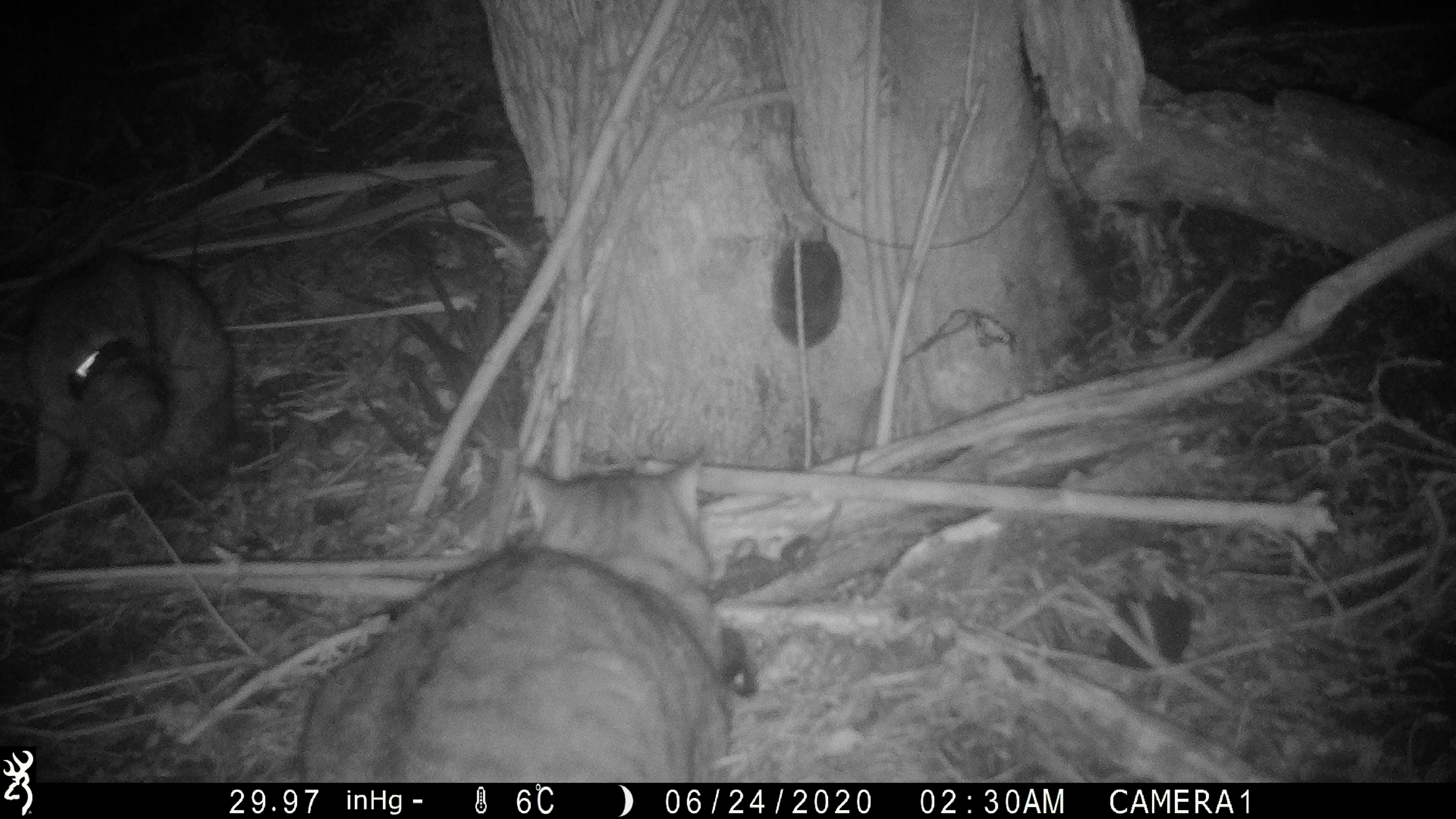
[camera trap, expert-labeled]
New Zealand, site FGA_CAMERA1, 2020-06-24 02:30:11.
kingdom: Animalia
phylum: Chordata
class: Mammalia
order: Carnivora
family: Felidae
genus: Felis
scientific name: Felis catus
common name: domestic cat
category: cat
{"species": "cat (domestic cat) (Felis catus)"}